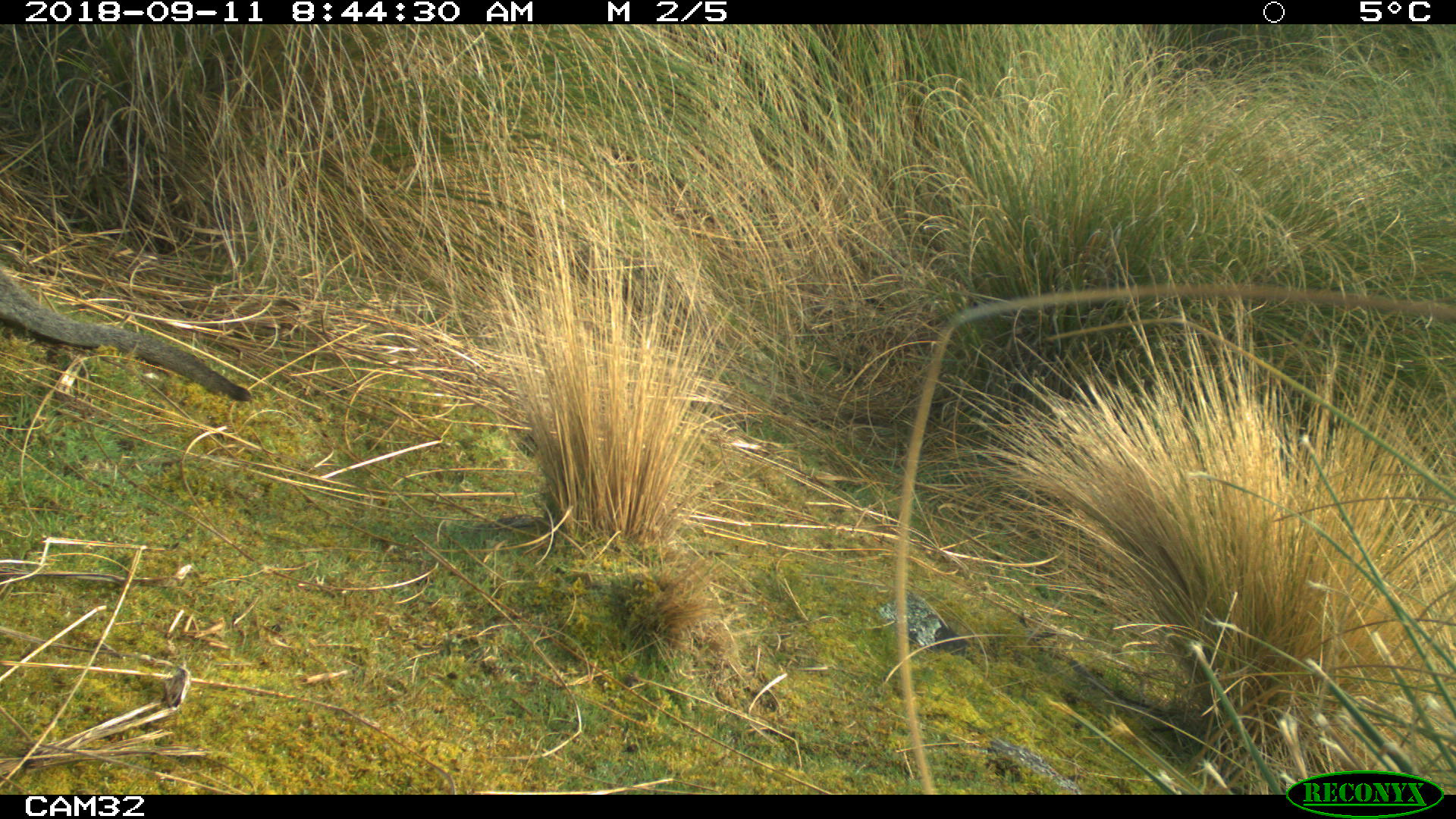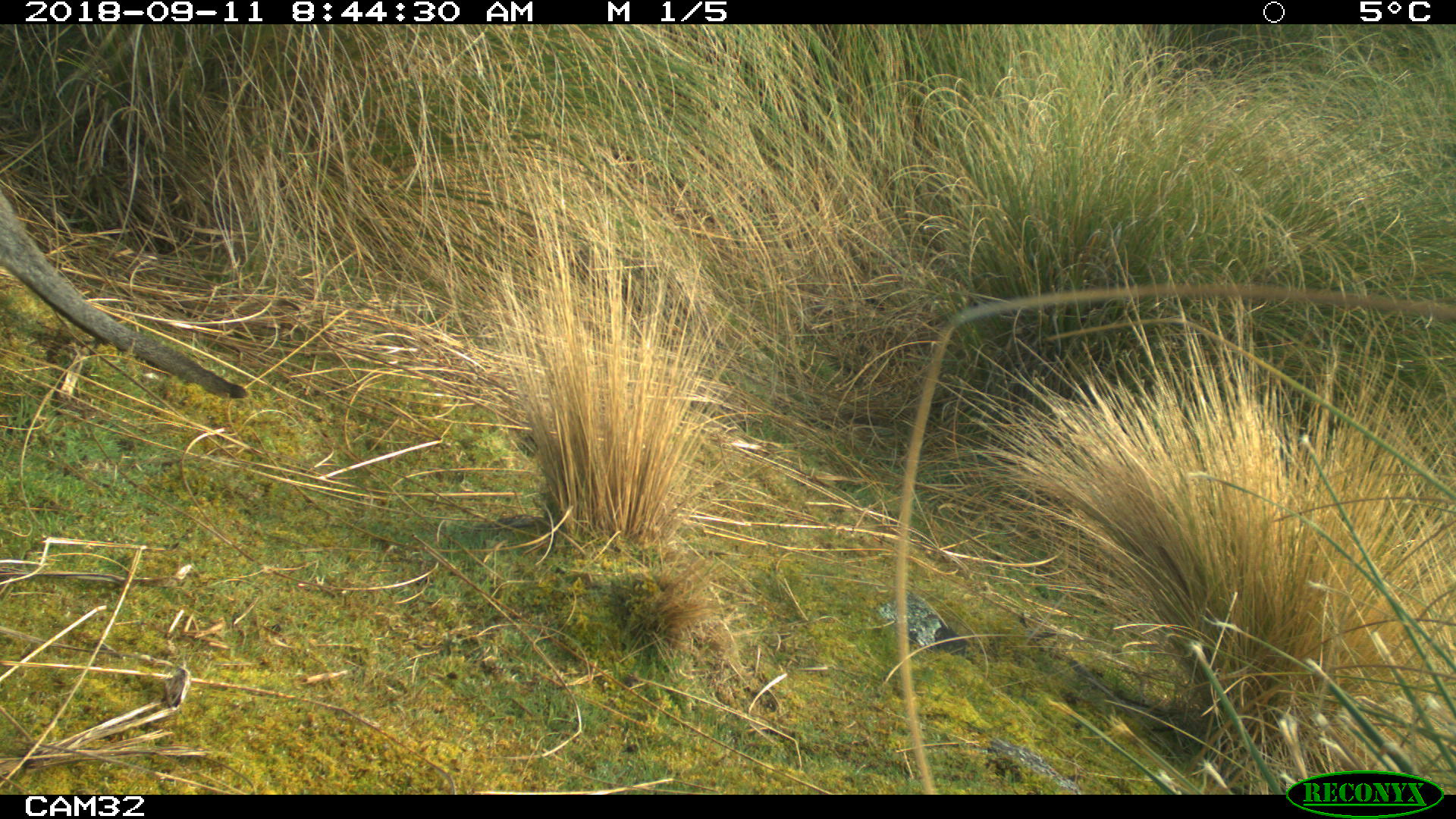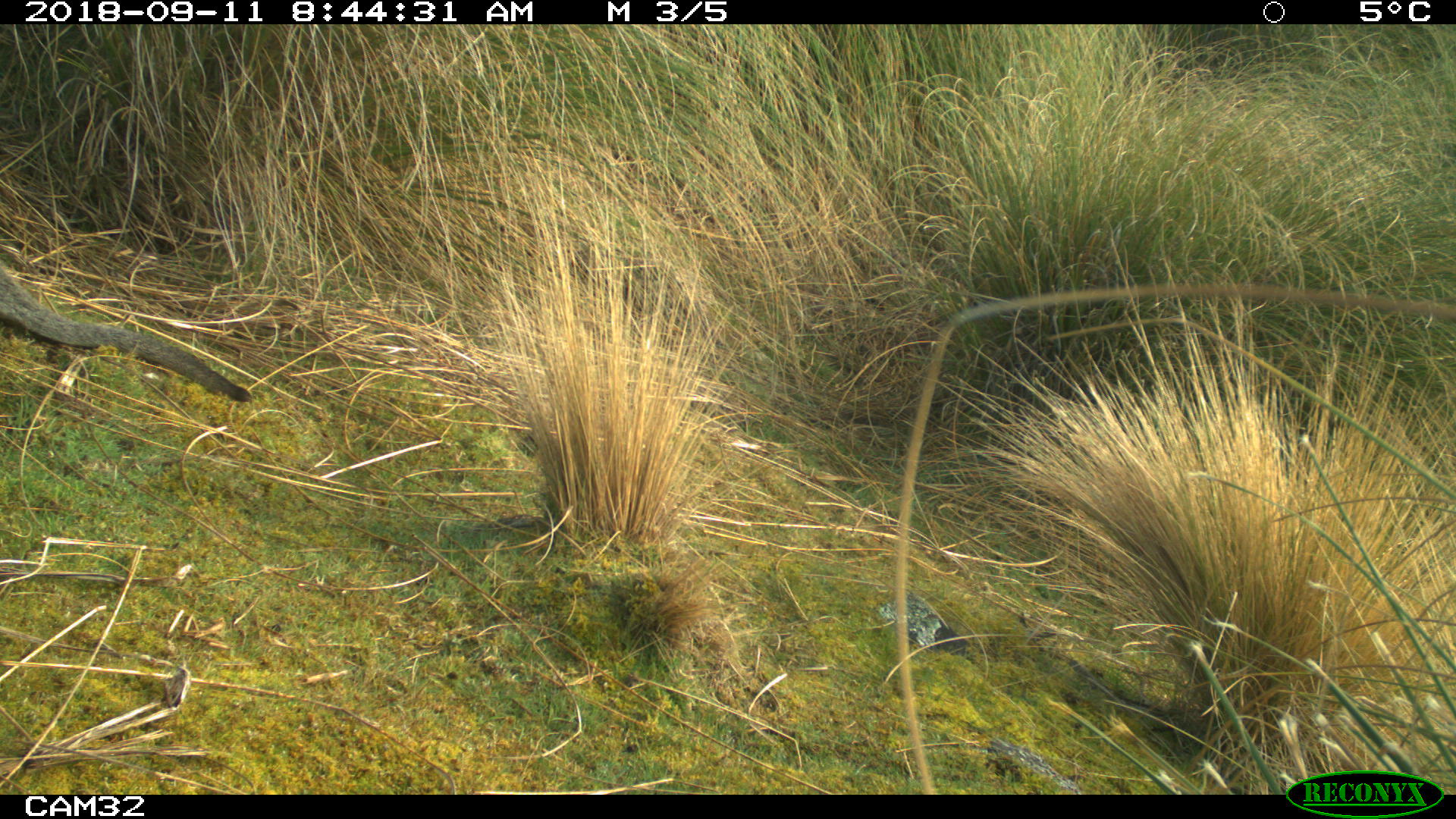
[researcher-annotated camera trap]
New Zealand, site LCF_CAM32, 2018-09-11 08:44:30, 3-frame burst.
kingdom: Animalia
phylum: Chordata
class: Mammalia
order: Diprotodontia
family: Macropodidae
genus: Notamacropus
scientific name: Notamacropus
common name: wallaby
Wallaby (Notamacropus).